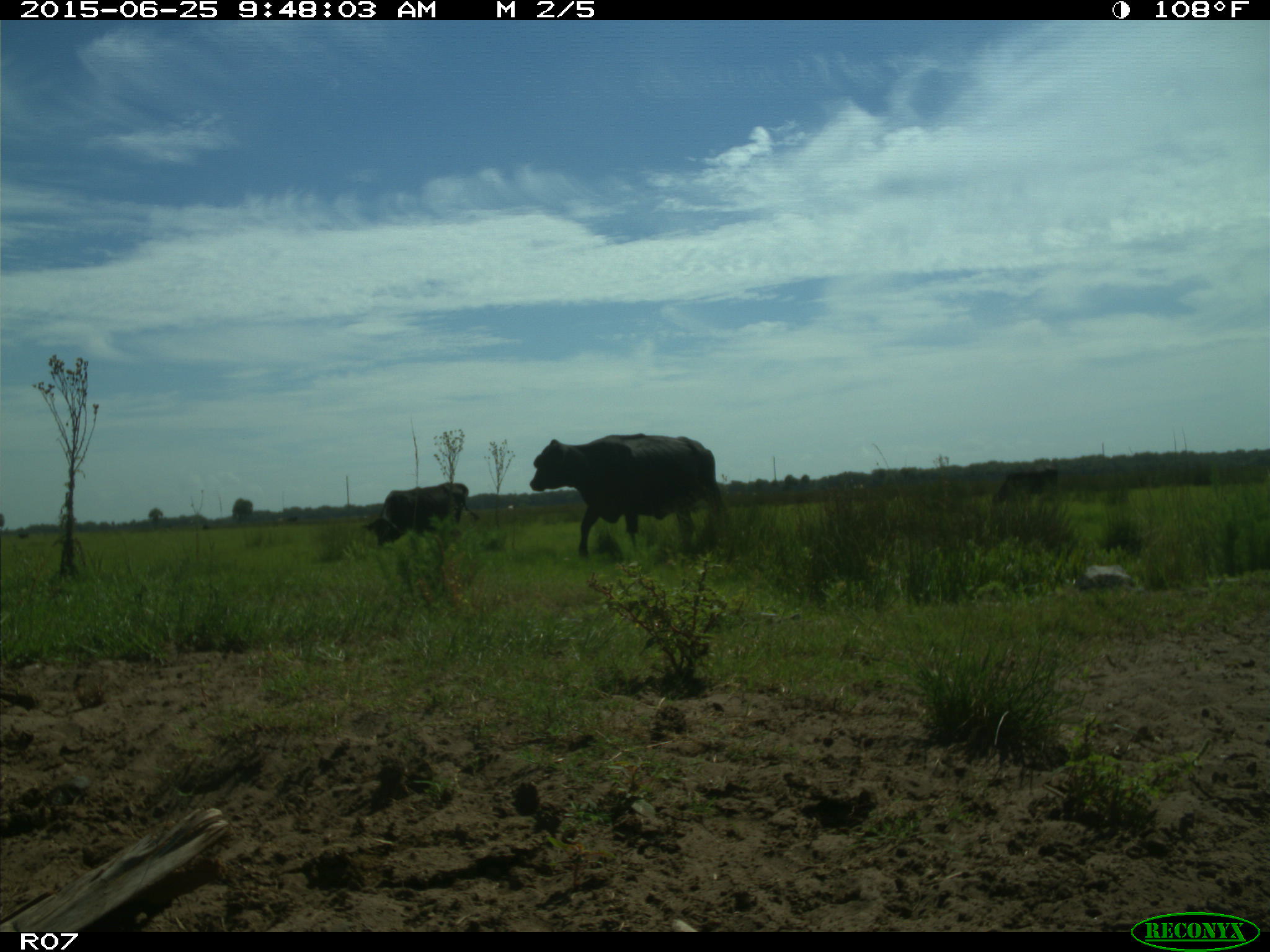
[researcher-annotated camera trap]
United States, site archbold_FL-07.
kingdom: Animalia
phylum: Chordata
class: Mammalia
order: Artiodactyla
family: Bovidae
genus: Bos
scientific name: Bos taurus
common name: domestic cow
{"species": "Bos taurus (domestic cow)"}